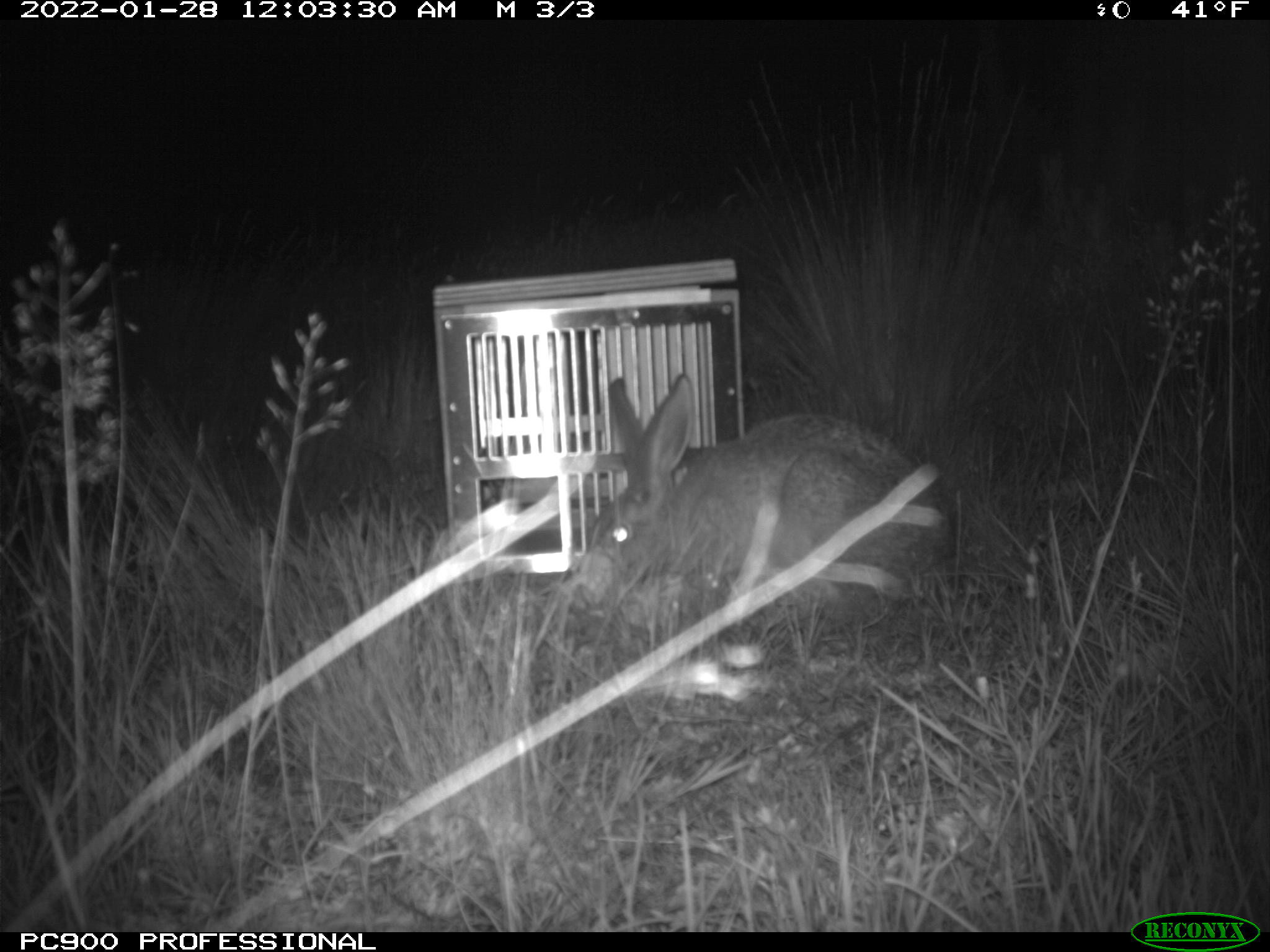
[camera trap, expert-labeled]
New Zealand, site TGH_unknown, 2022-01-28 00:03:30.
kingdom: Animalia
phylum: Chordata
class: Mammalia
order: Lagomorpha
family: Leporidae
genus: Lepus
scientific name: Lepus europaeus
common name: brown hare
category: hare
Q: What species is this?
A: Hare (brown hare) (Lepus europaeus).